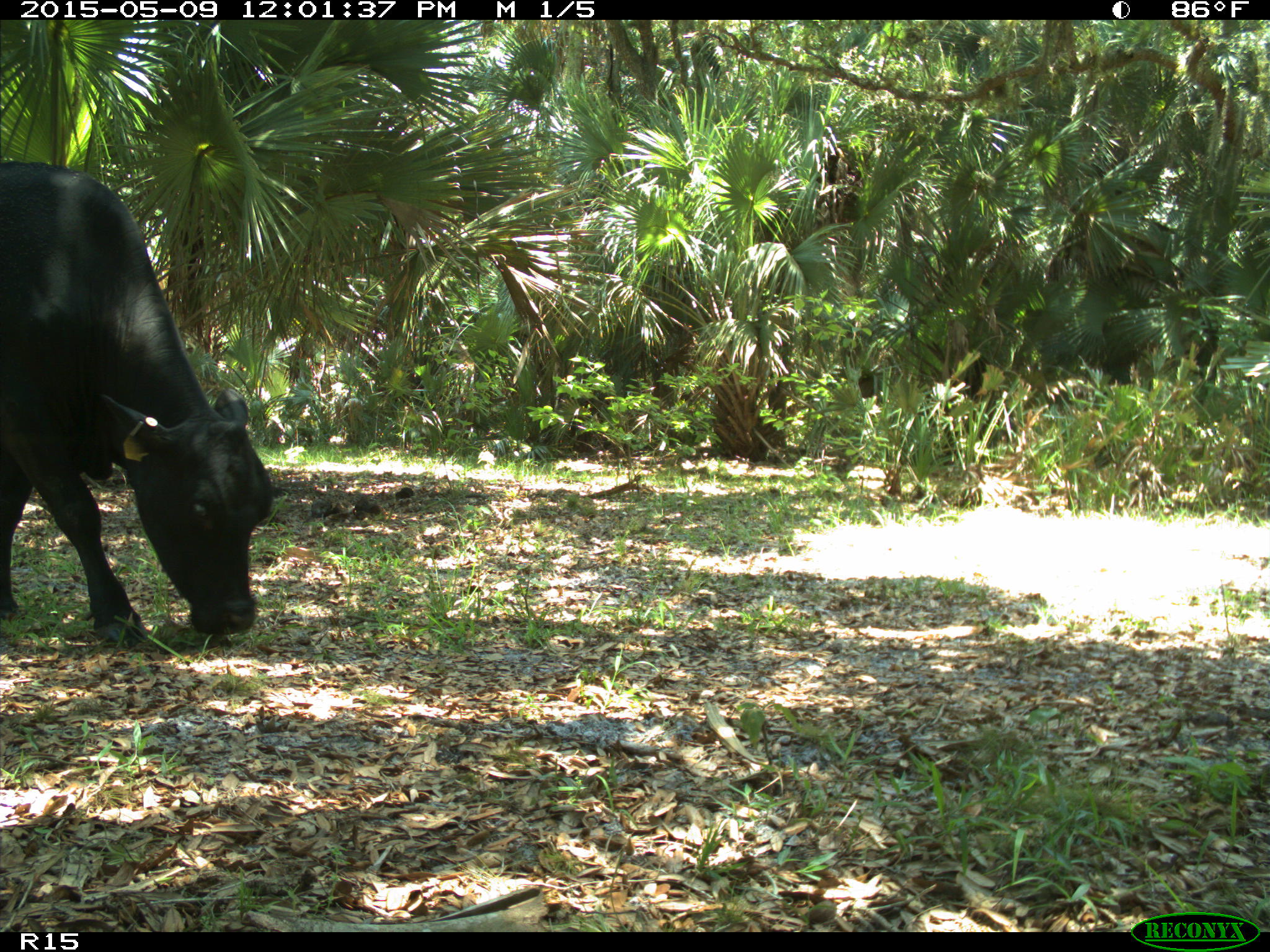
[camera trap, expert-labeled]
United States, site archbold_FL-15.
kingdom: Animalia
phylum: Chordata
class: Mammalia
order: Artiodactyla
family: Bovidae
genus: Bos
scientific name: Bos taurus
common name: domestic cow